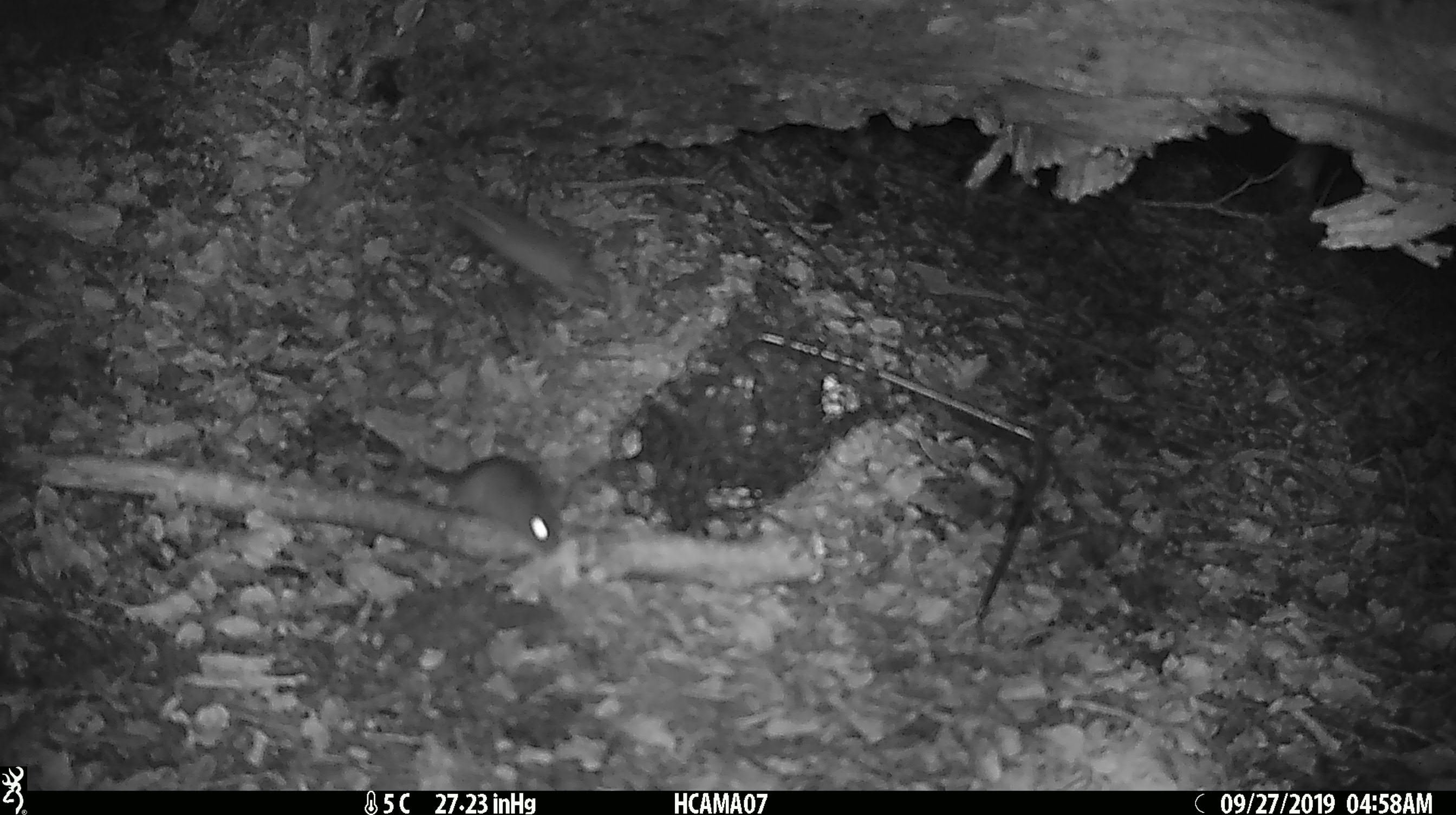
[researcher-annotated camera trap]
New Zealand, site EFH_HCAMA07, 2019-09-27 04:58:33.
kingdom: Animalia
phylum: Chordata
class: Mammalia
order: Rodentia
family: Muridae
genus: Mus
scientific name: Mus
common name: mouse